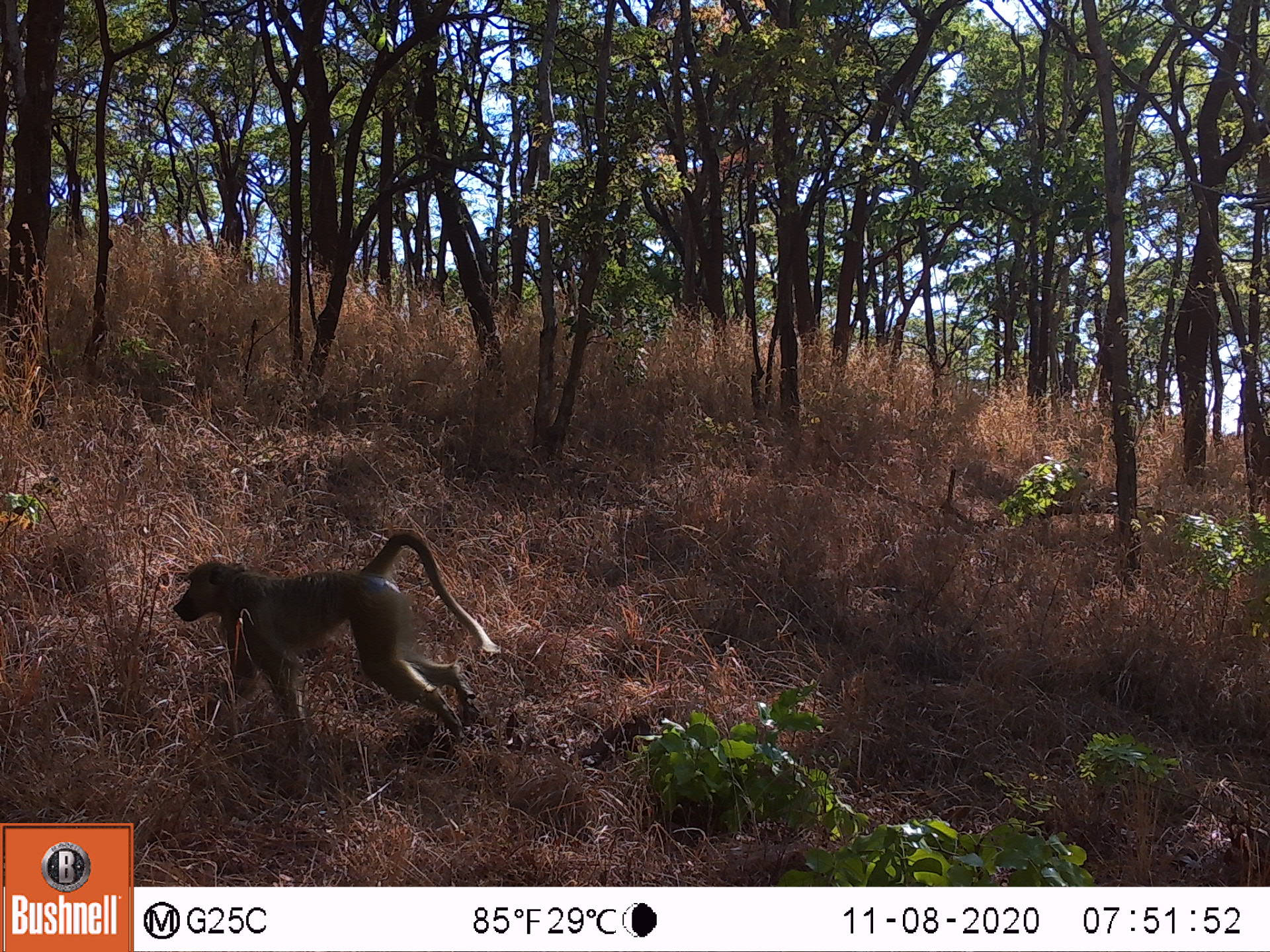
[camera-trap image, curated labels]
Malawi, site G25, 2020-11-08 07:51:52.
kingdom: Animalia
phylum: Chordata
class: Mammalia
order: Primates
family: Cercopithecidae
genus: Papio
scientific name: Papio cynocephalus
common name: yellow baboon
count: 1